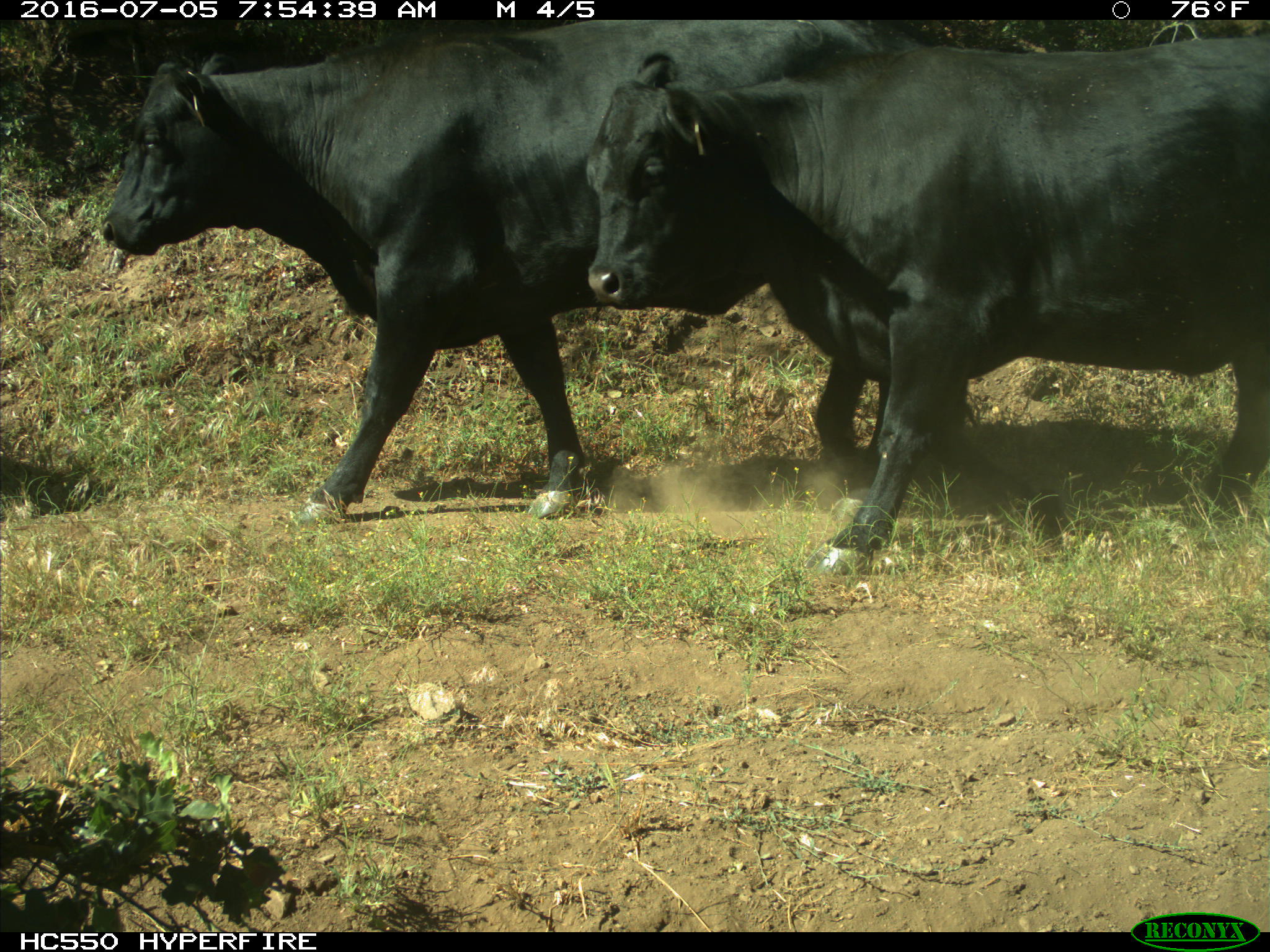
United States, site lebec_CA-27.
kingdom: Animalia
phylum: Chordata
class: Mammalia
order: Artiodactyla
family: Bovidae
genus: Bos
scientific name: Bos taurus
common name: domestic cow